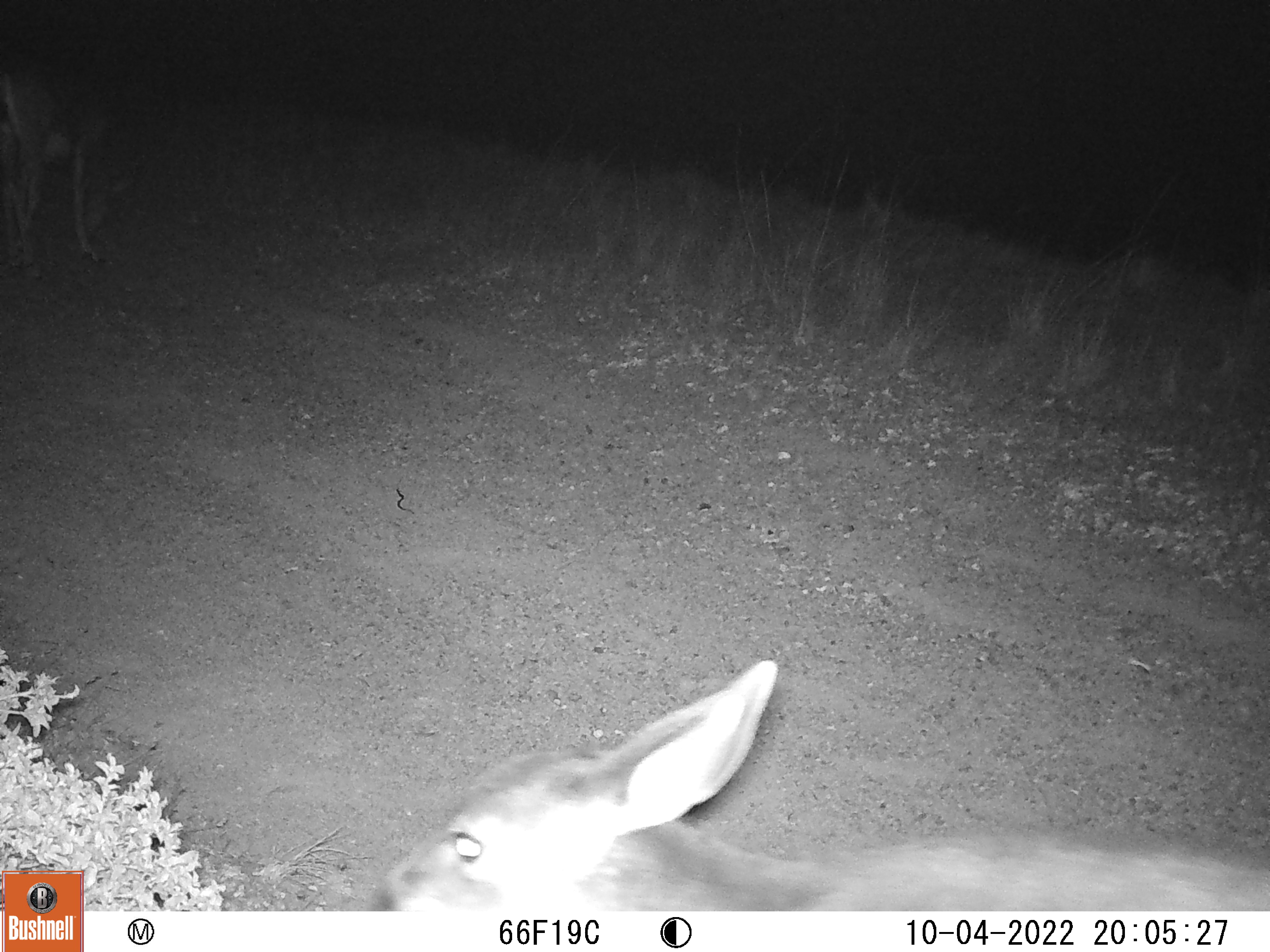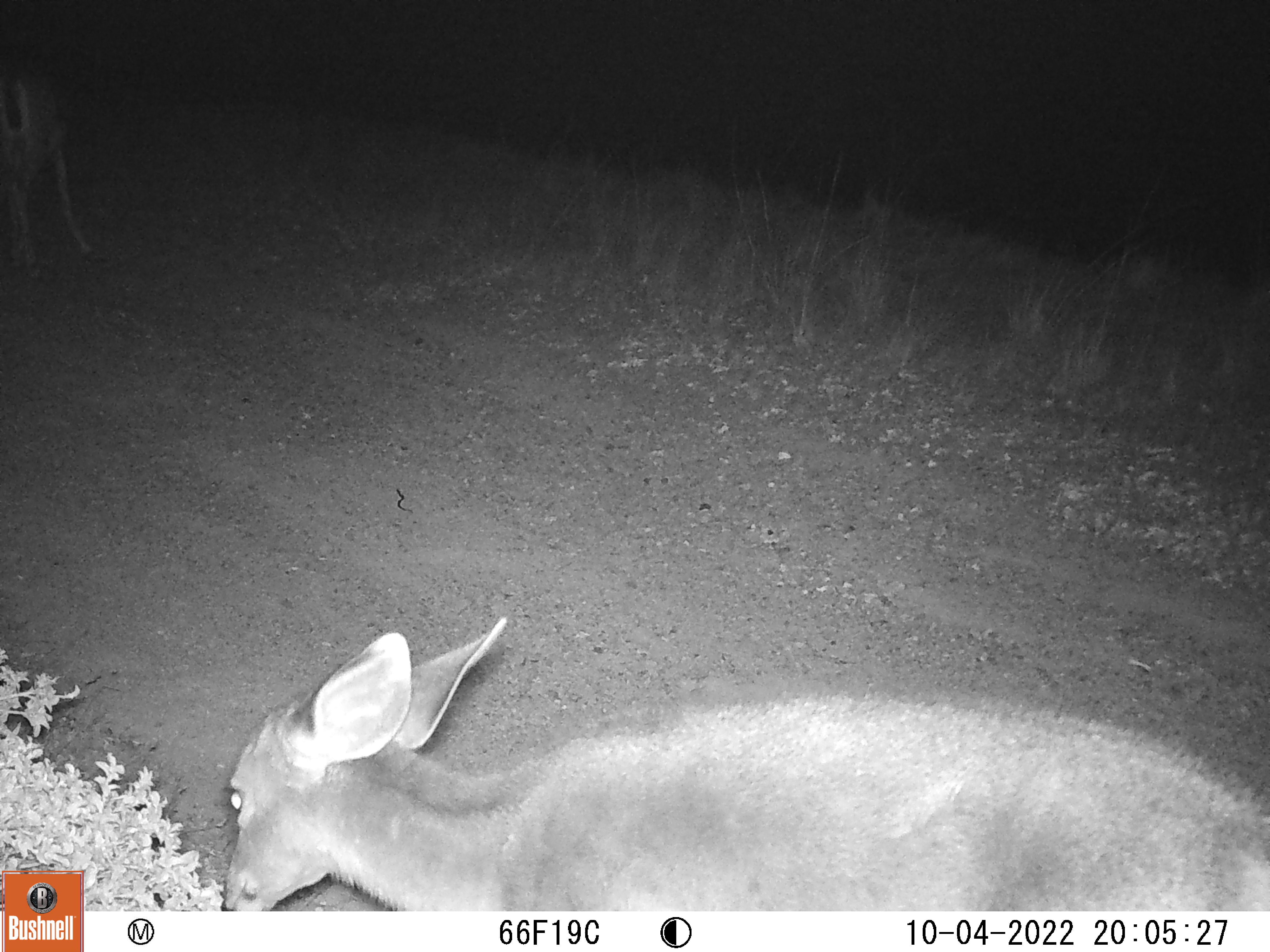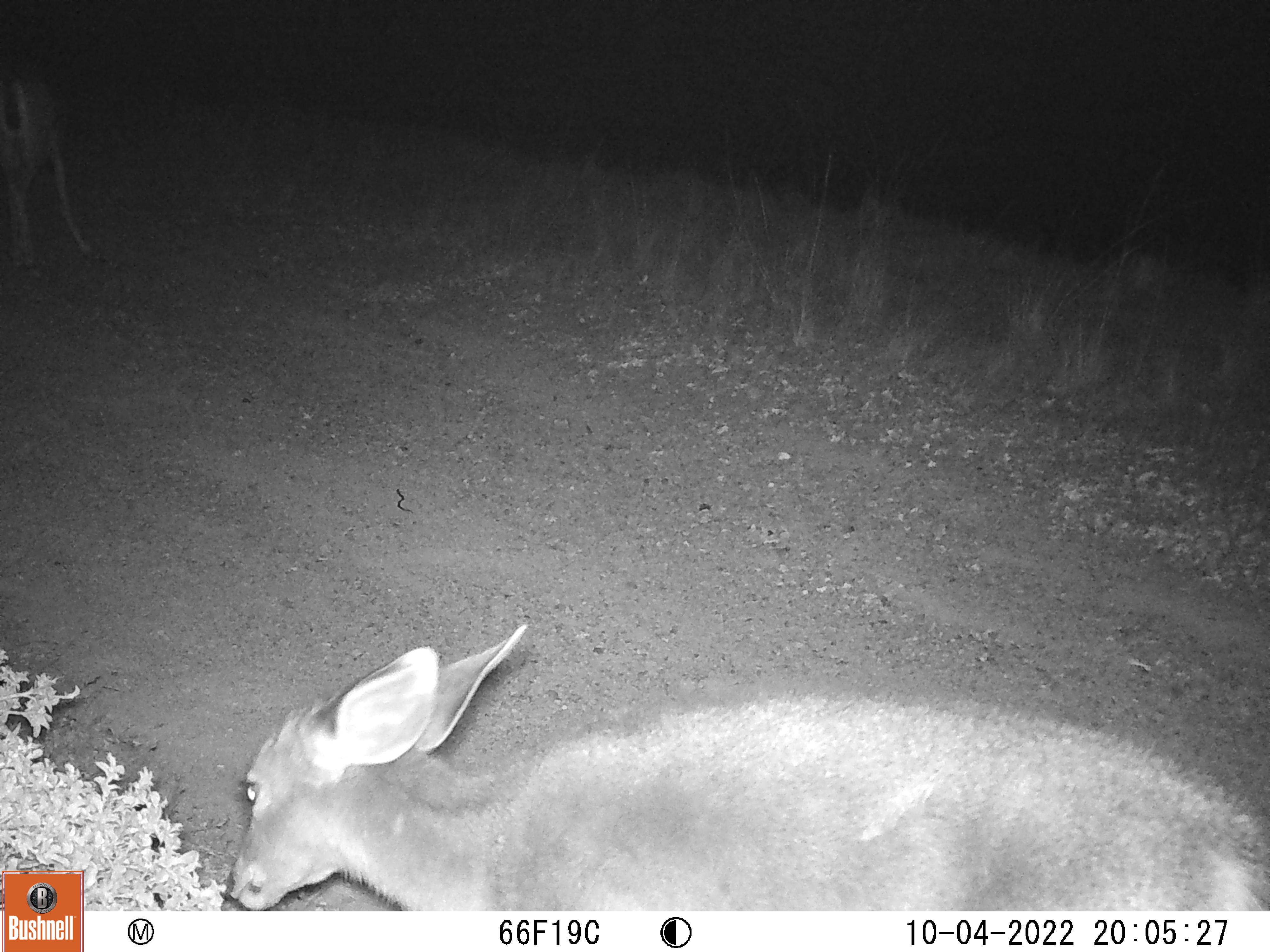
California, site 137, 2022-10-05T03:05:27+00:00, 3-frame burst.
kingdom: Animalia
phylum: Chordata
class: Mammalia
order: Artiodactyla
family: Cervidae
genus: Odocoileus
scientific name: Odocoileus hemionus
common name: mule deer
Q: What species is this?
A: Mule deer (Odocoileus hemionus).